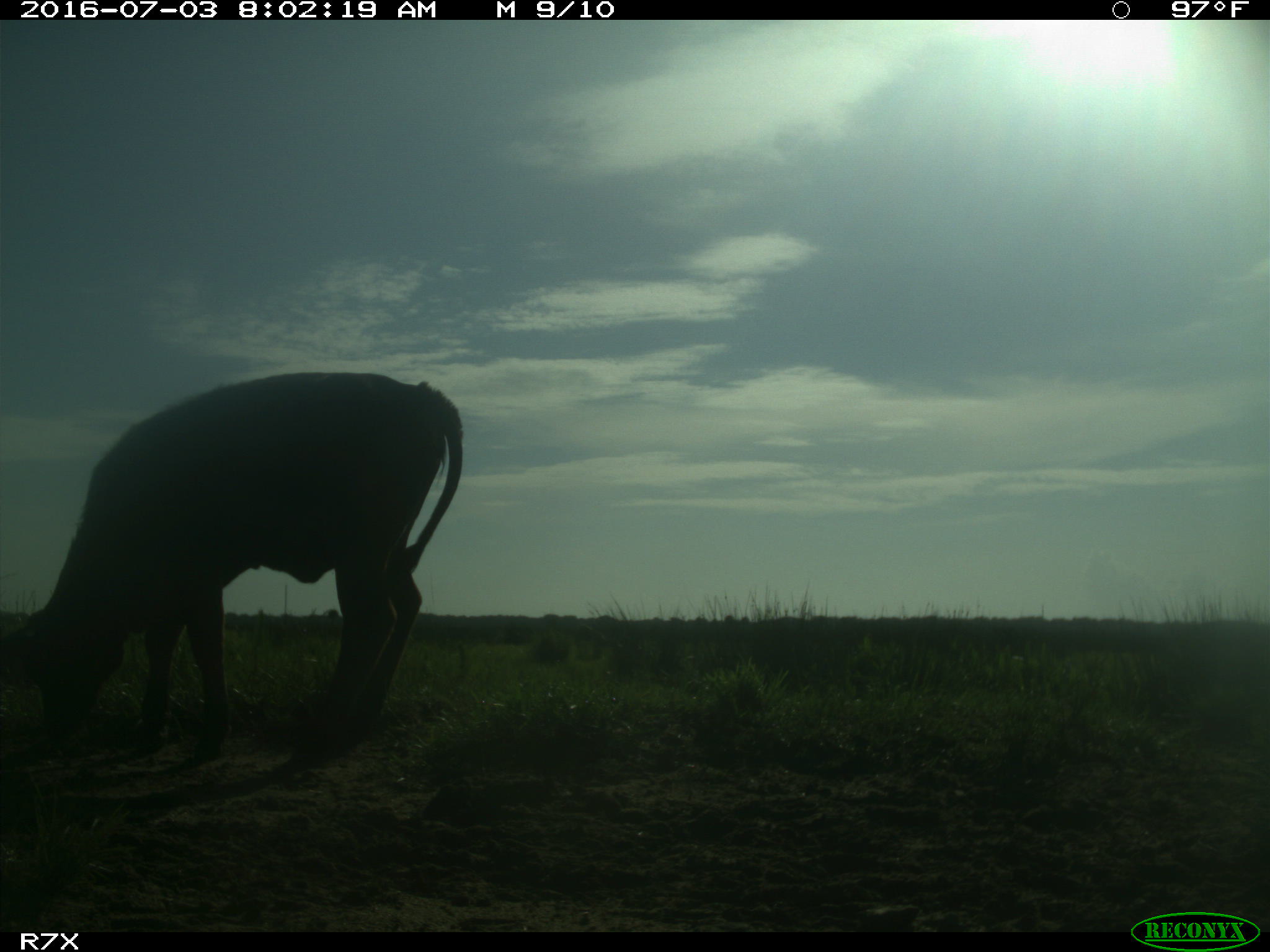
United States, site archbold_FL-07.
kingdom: Animalia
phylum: Chordata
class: Mammalia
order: Artiodactyla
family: Bovidae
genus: Bos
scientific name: Bos taurus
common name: domestic cow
Bos taurus (domestic cow).